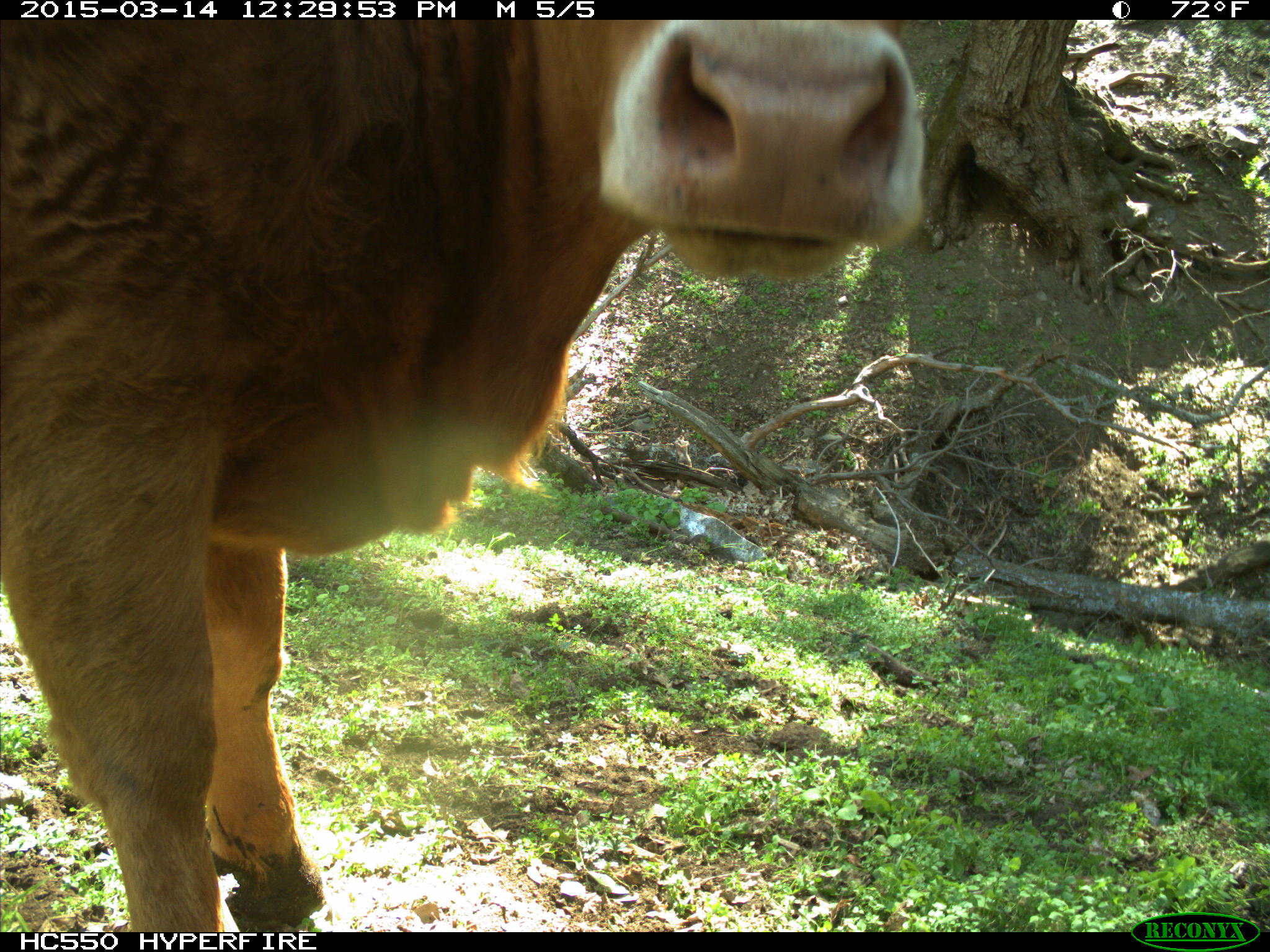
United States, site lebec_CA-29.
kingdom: Animalia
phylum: Chordata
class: Mammalia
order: Artiodactyla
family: Bovidae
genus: Bos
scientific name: Bos taurus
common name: domestic cow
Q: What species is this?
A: Bos taurus (domestic cow).